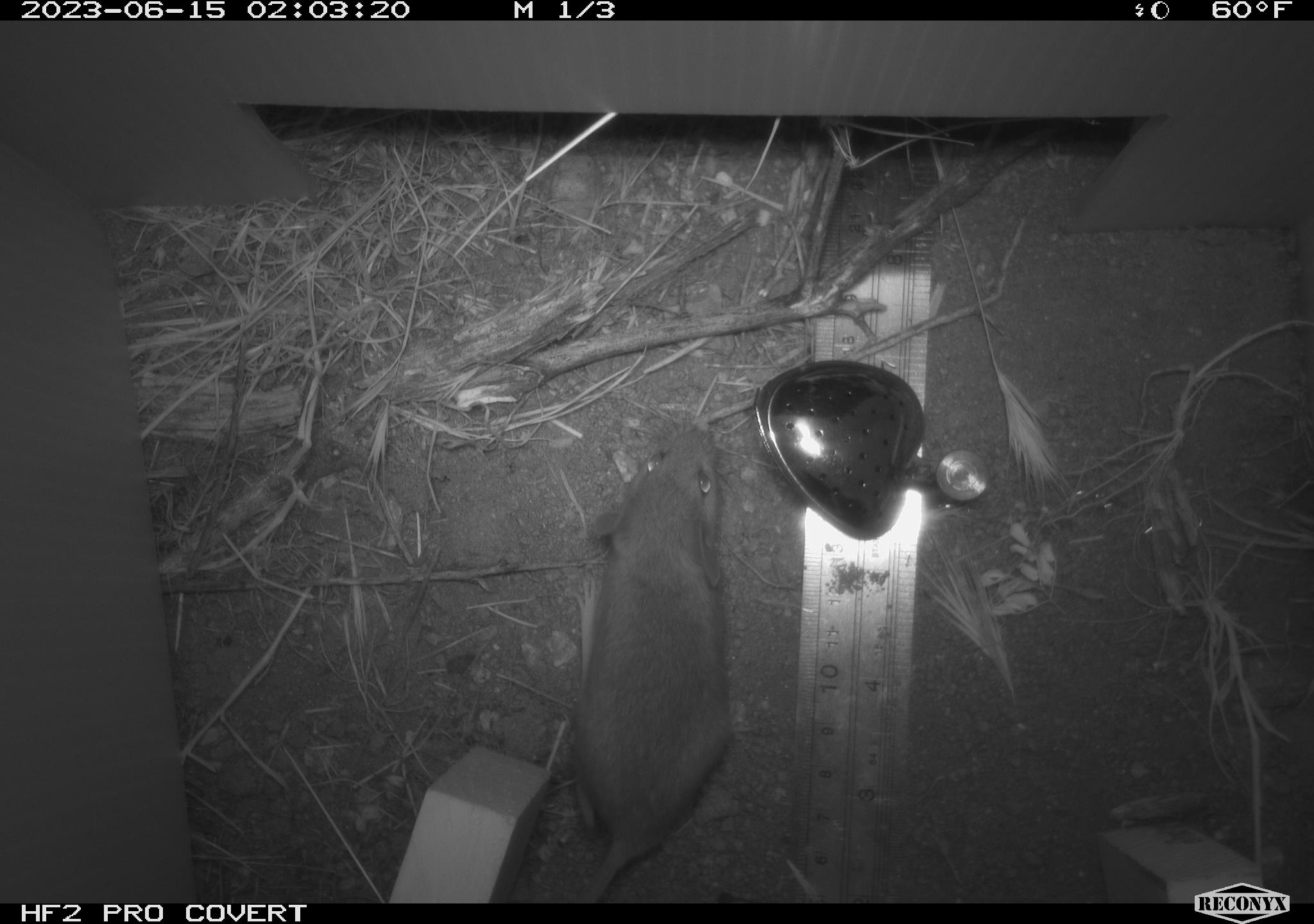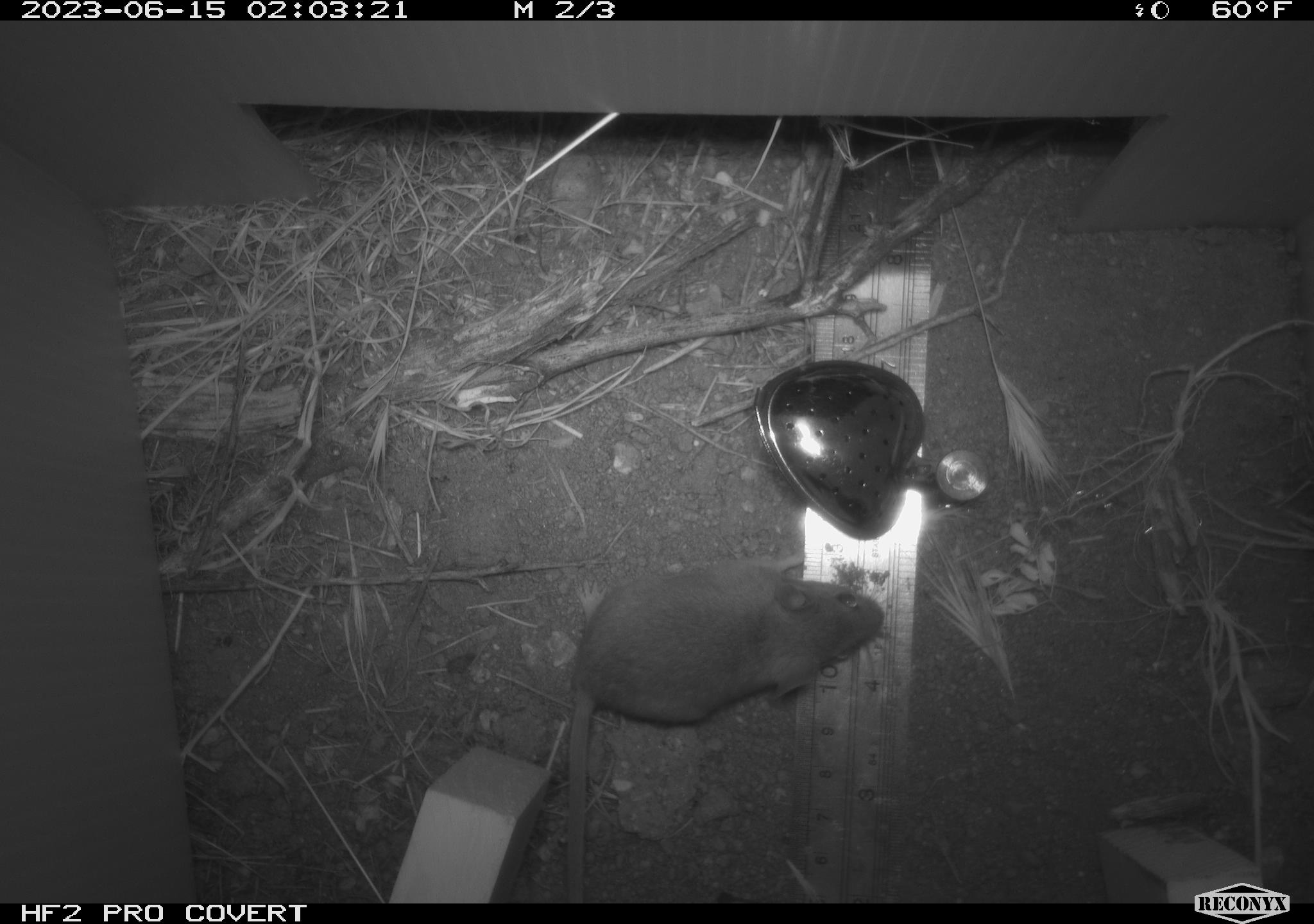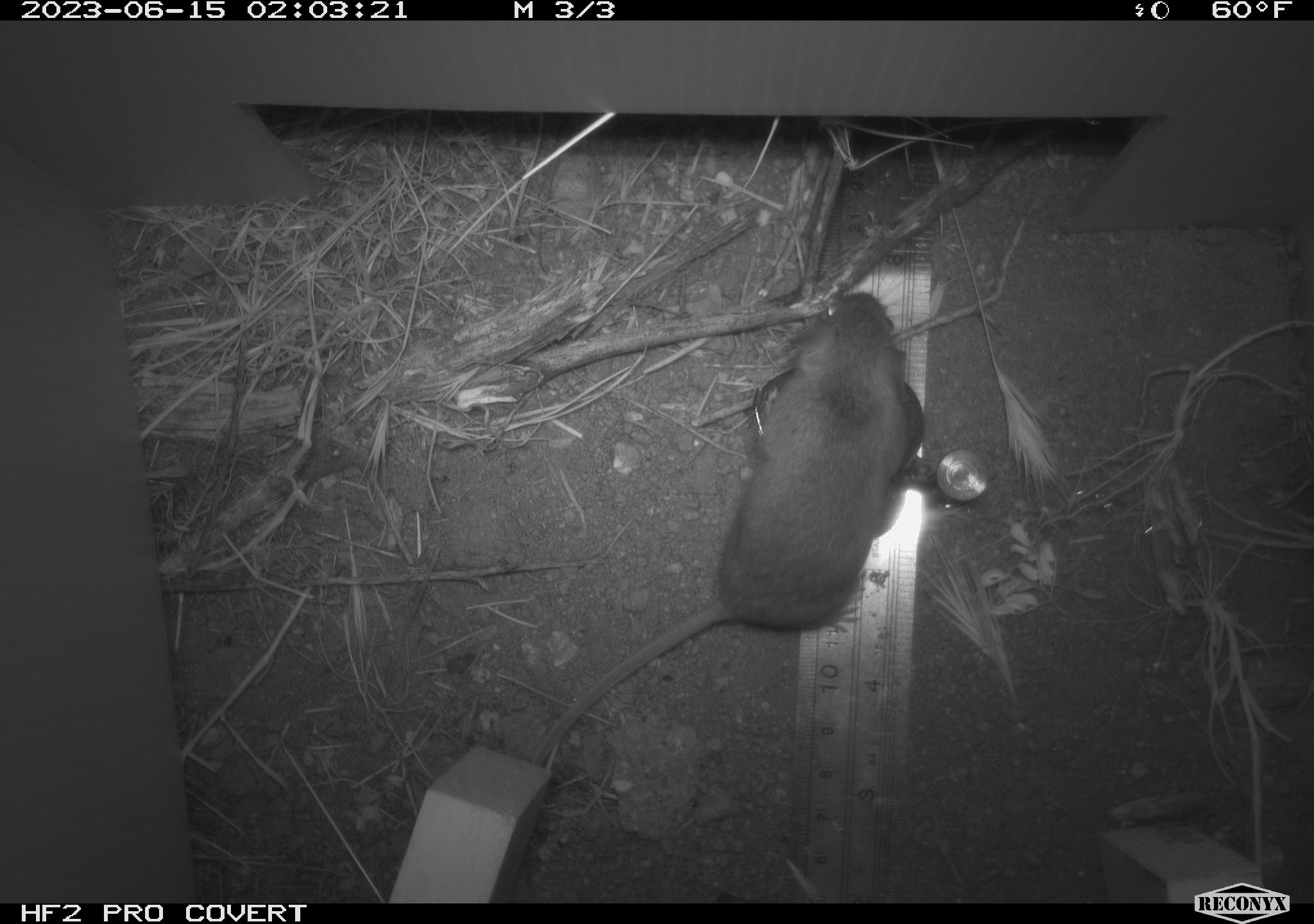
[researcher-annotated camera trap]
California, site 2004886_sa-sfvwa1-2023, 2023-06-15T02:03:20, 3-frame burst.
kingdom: Animalia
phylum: Chordata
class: Mammalia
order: Rodentia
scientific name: Rodentia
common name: rodent